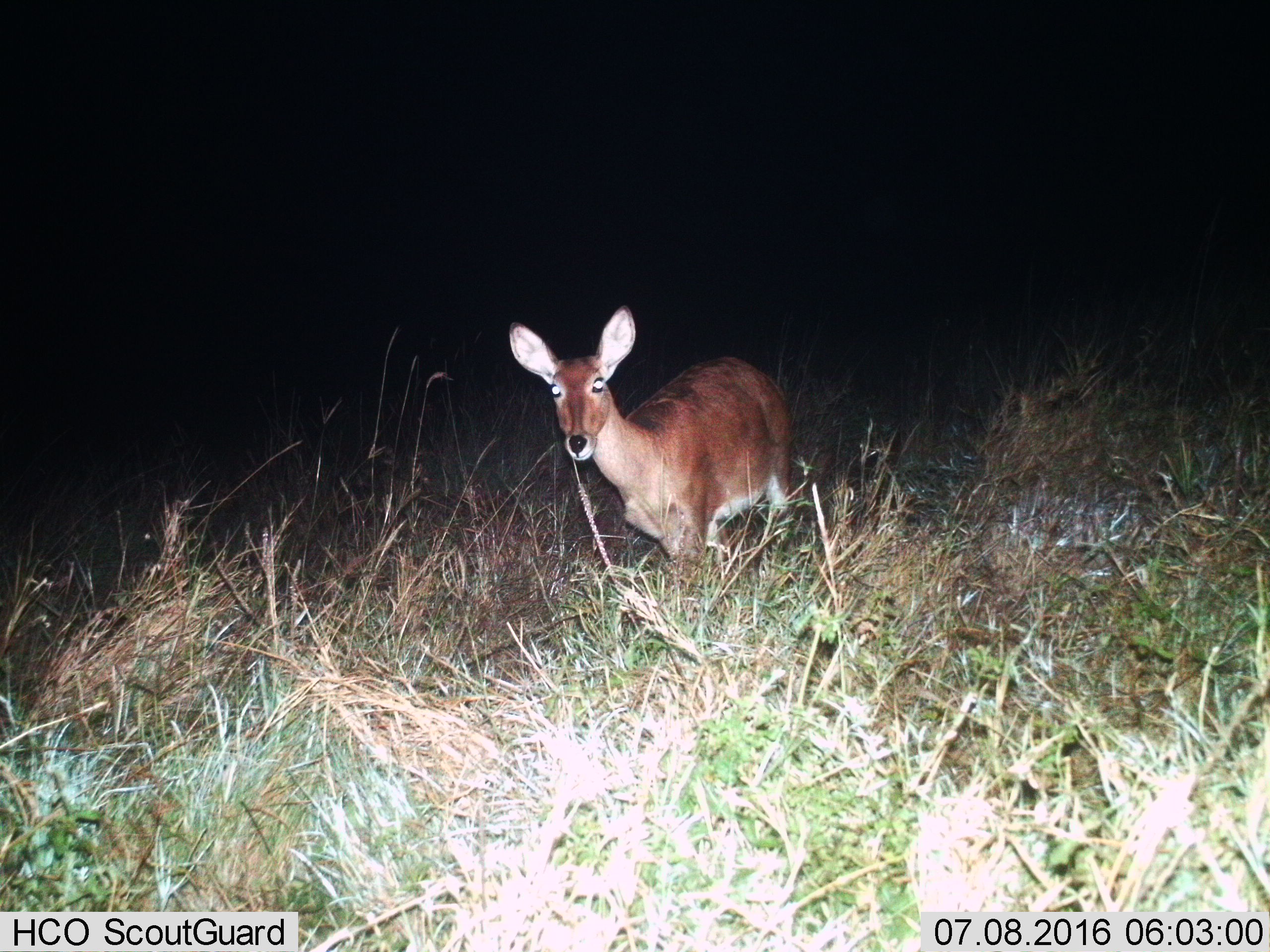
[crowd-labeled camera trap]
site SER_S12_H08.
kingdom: Animalia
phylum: Chordata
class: Mammalia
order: Artiodactyla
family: Bovidae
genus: Redunca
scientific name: Redunca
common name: reedbuck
Reedbuck (Redunca), count 1. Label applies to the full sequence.